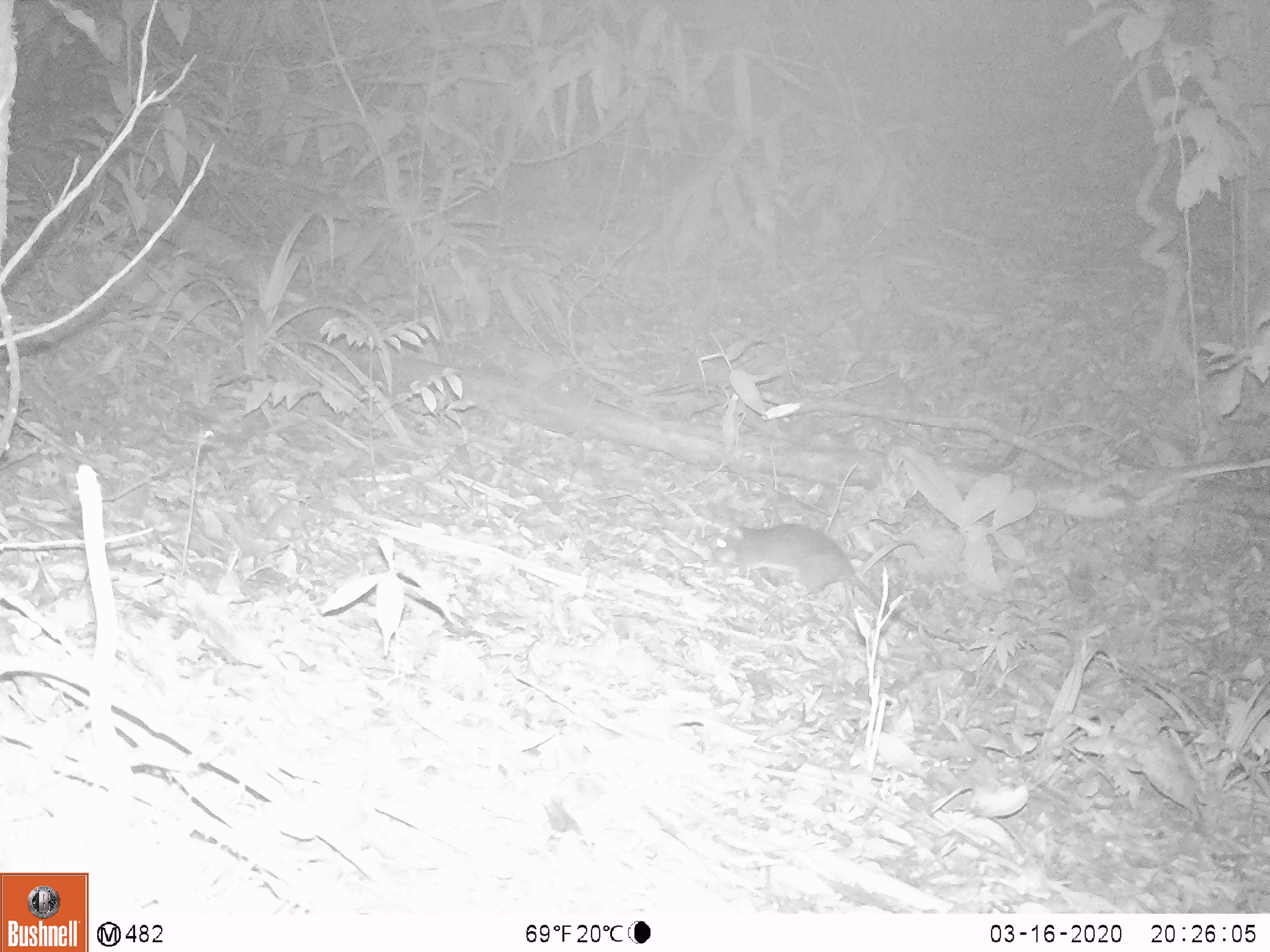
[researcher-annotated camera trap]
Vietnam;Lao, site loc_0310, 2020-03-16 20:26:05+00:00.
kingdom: Animalia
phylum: Chordata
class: Mammalia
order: Rodentia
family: Muridae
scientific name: Muridae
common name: old-world mice and rats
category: unidentified murid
Unidentified murid (old-world mice and rats) (Muridae). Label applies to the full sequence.